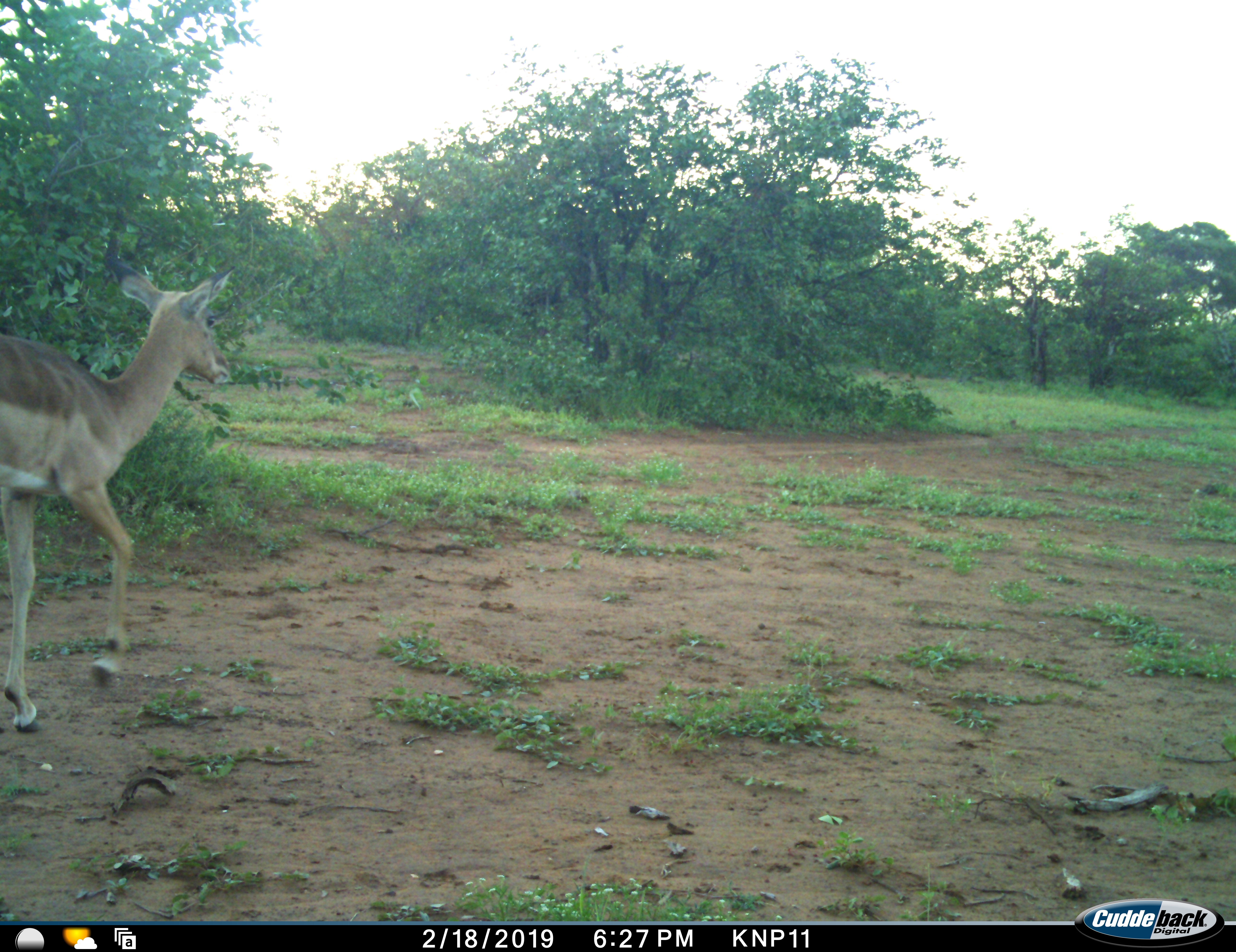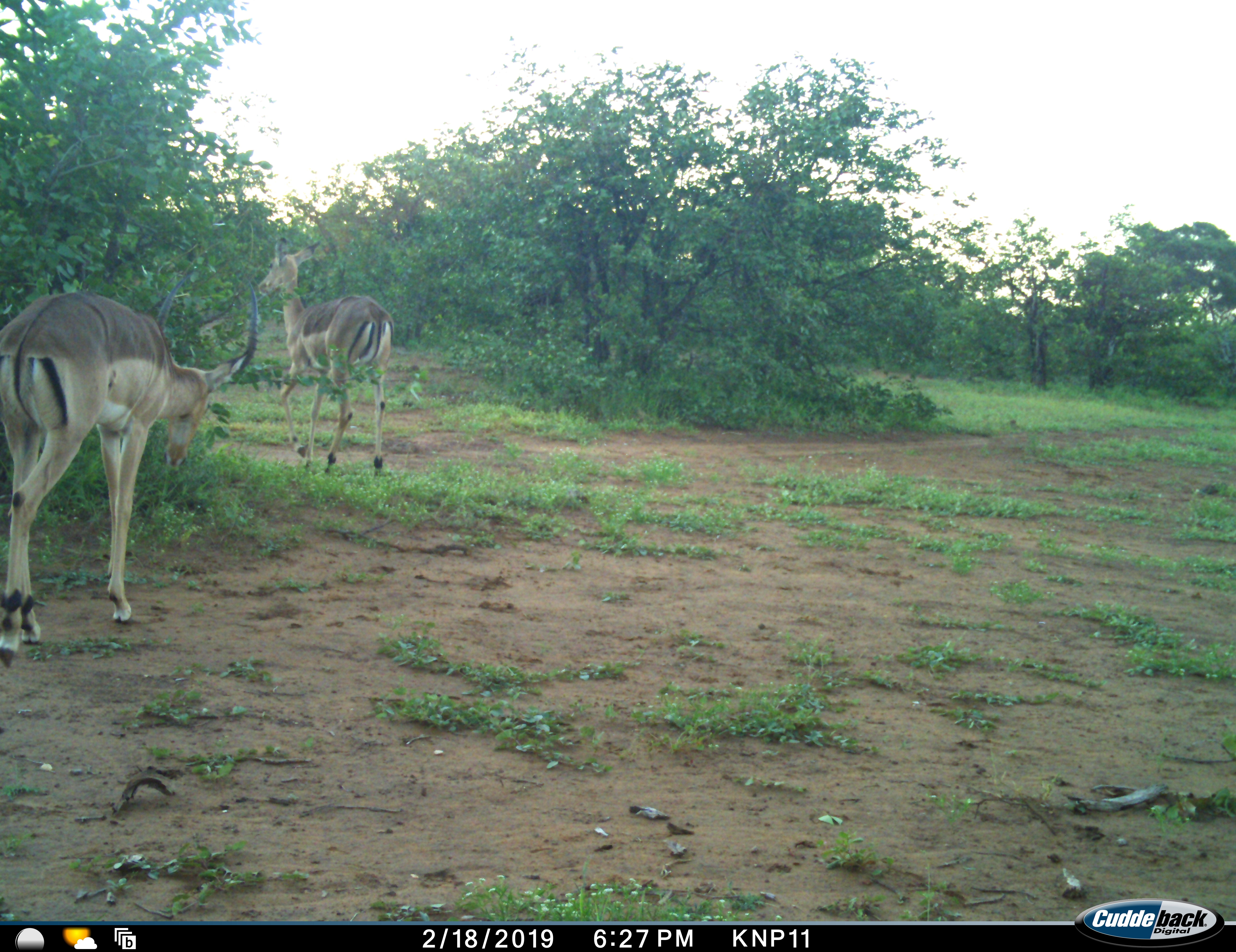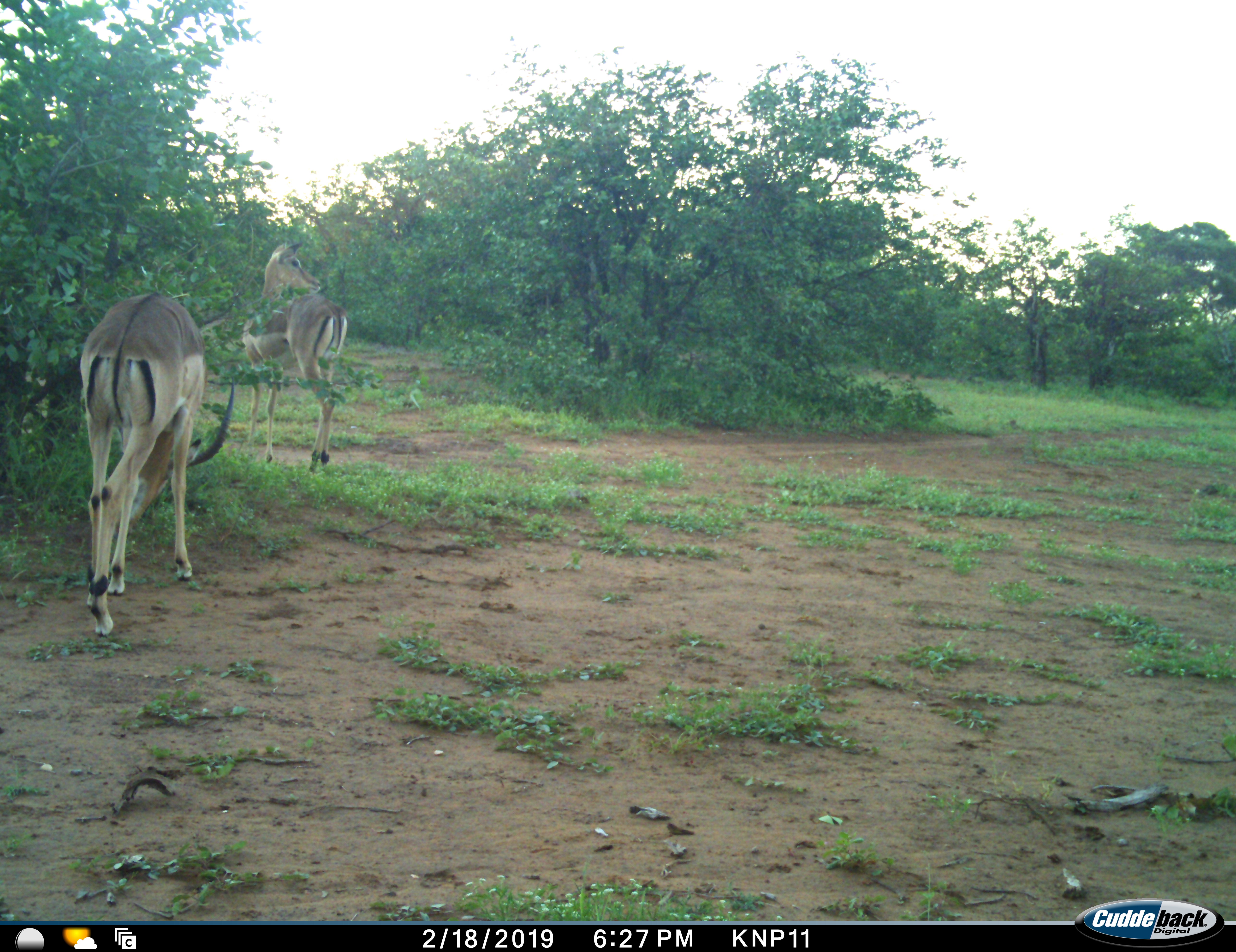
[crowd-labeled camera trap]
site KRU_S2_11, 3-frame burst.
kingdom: Animalia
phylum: Chordata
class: Mammalia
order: Artiodactyla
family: Bovidae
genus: Aepyceros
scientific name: Aepyceros melampus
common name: impala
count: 2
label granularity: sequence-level